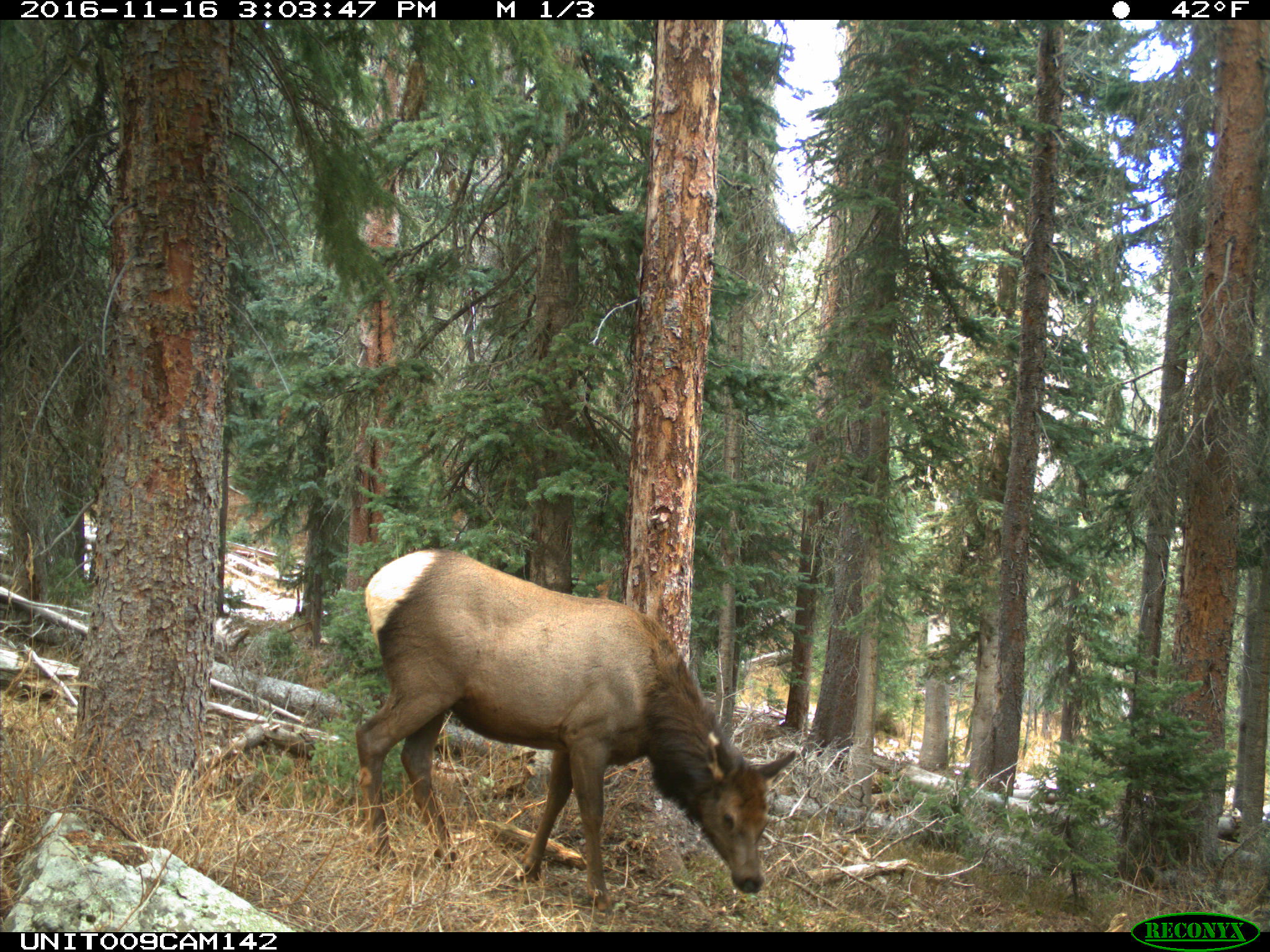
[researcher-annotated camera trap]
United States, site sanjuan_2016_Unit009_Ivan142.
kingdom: Animalia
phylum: Chordata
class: Mammalia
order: Artiodactyla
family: Cervidae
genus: Cervus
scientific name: Cervus elaphus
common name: red deer